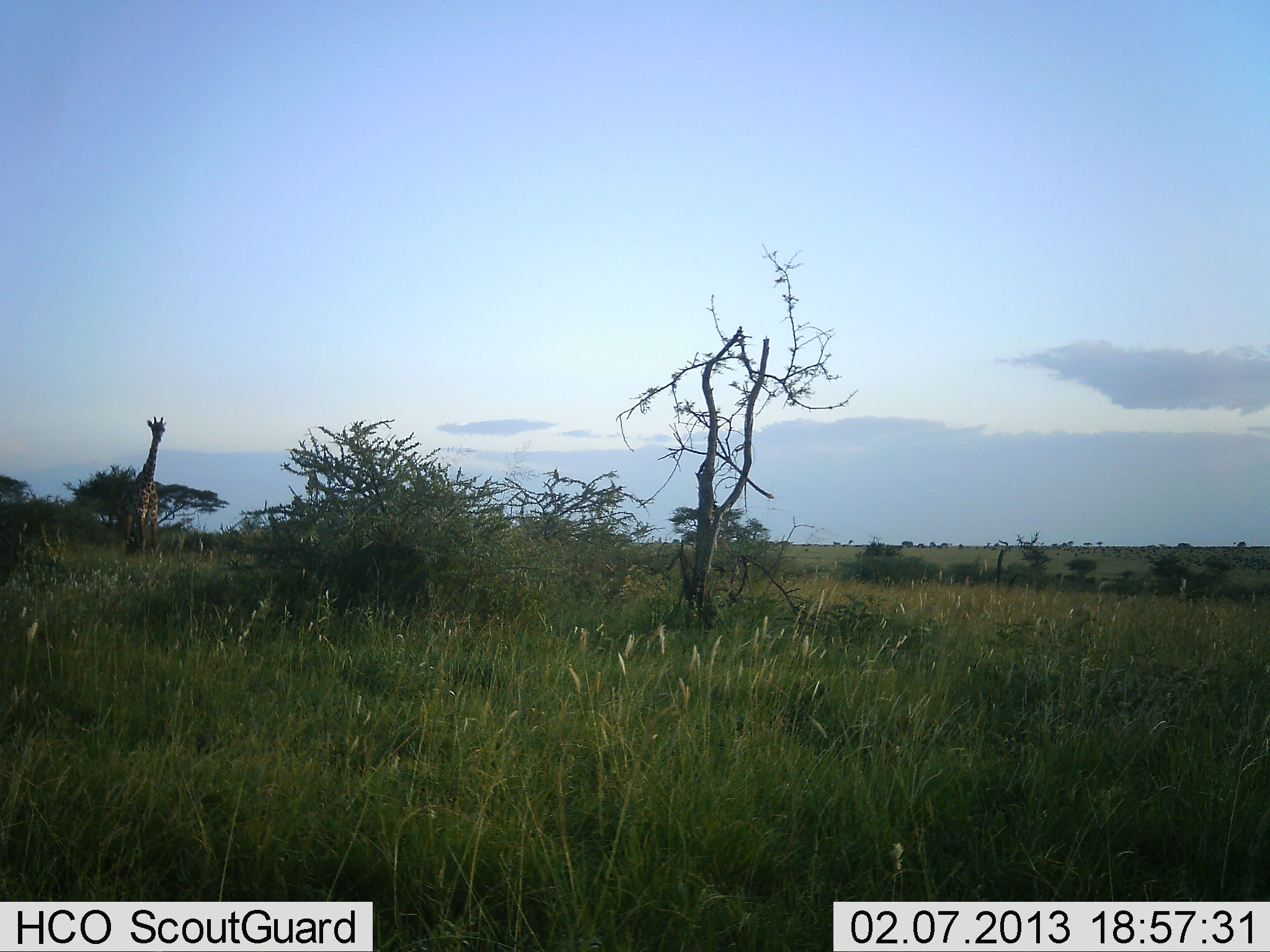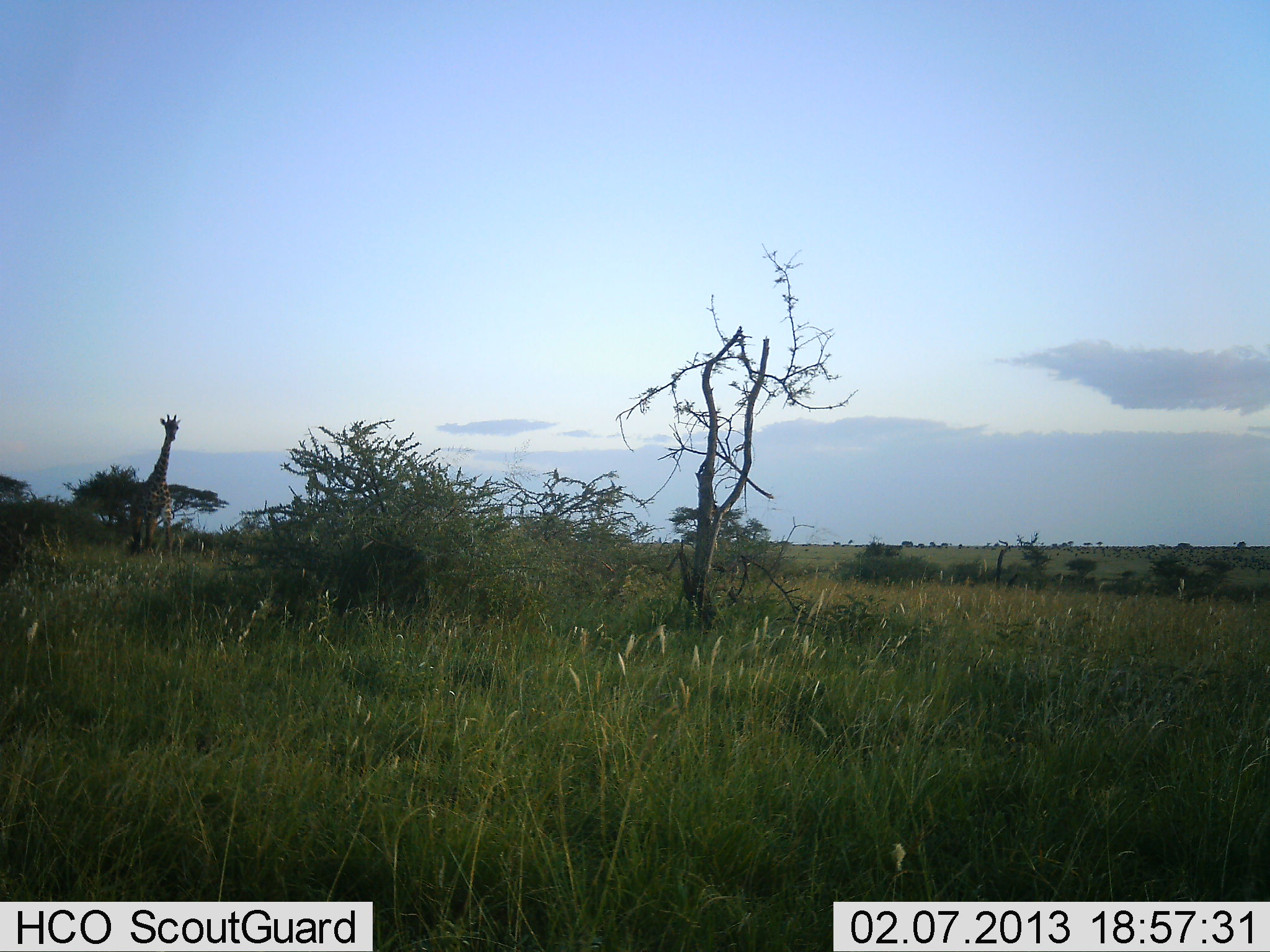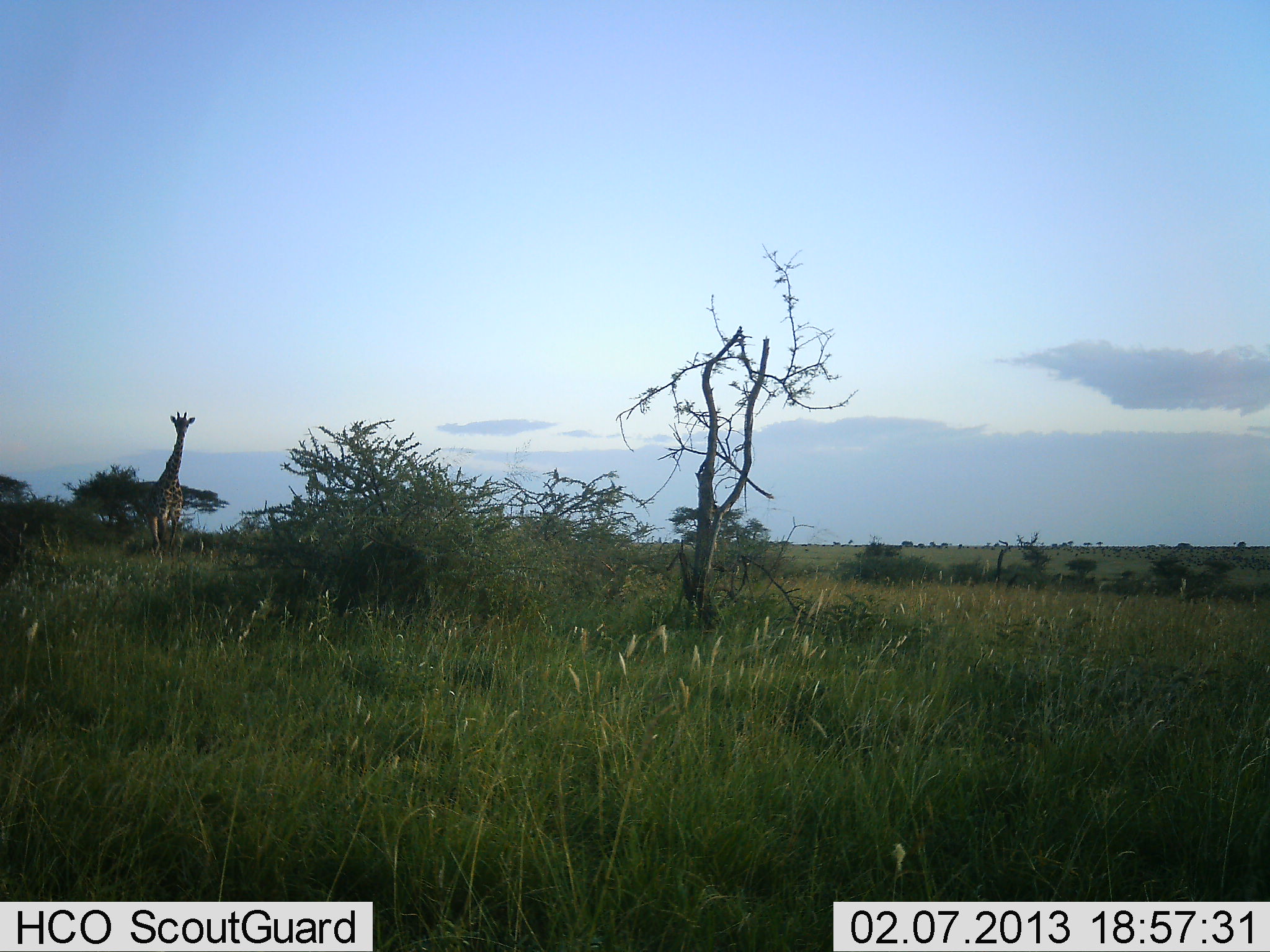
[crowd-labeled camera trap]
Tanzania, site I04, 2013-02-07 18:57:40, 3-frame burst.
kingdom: Animalia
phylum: Chordata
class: Mammalia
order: Artiodactyla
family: Giraffidae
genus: Giraffa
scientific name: Giraffa camelopardalis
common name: giraffe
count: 1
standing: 17%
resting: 0%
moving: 89%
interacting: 0%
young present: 0%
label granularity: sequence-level